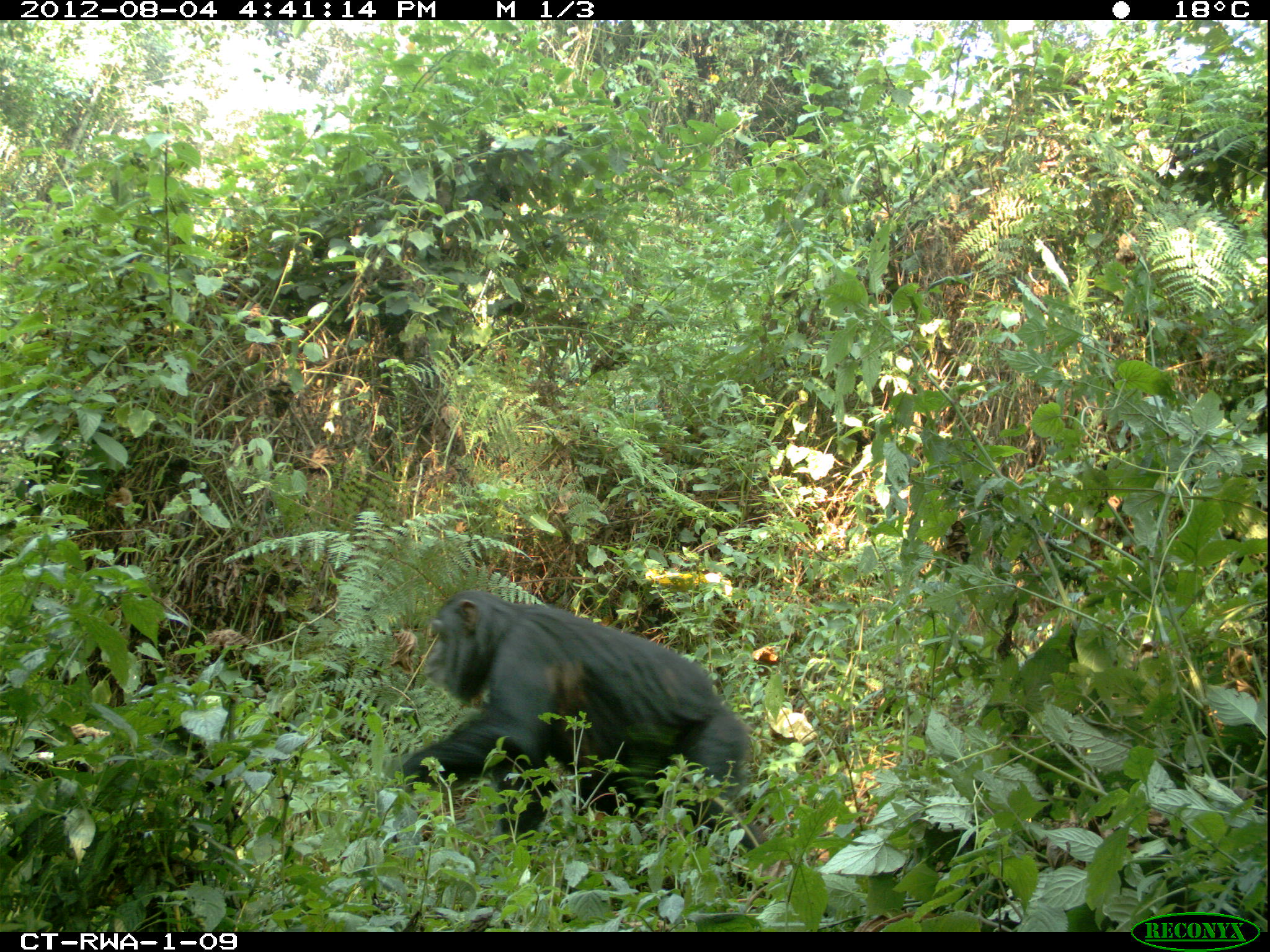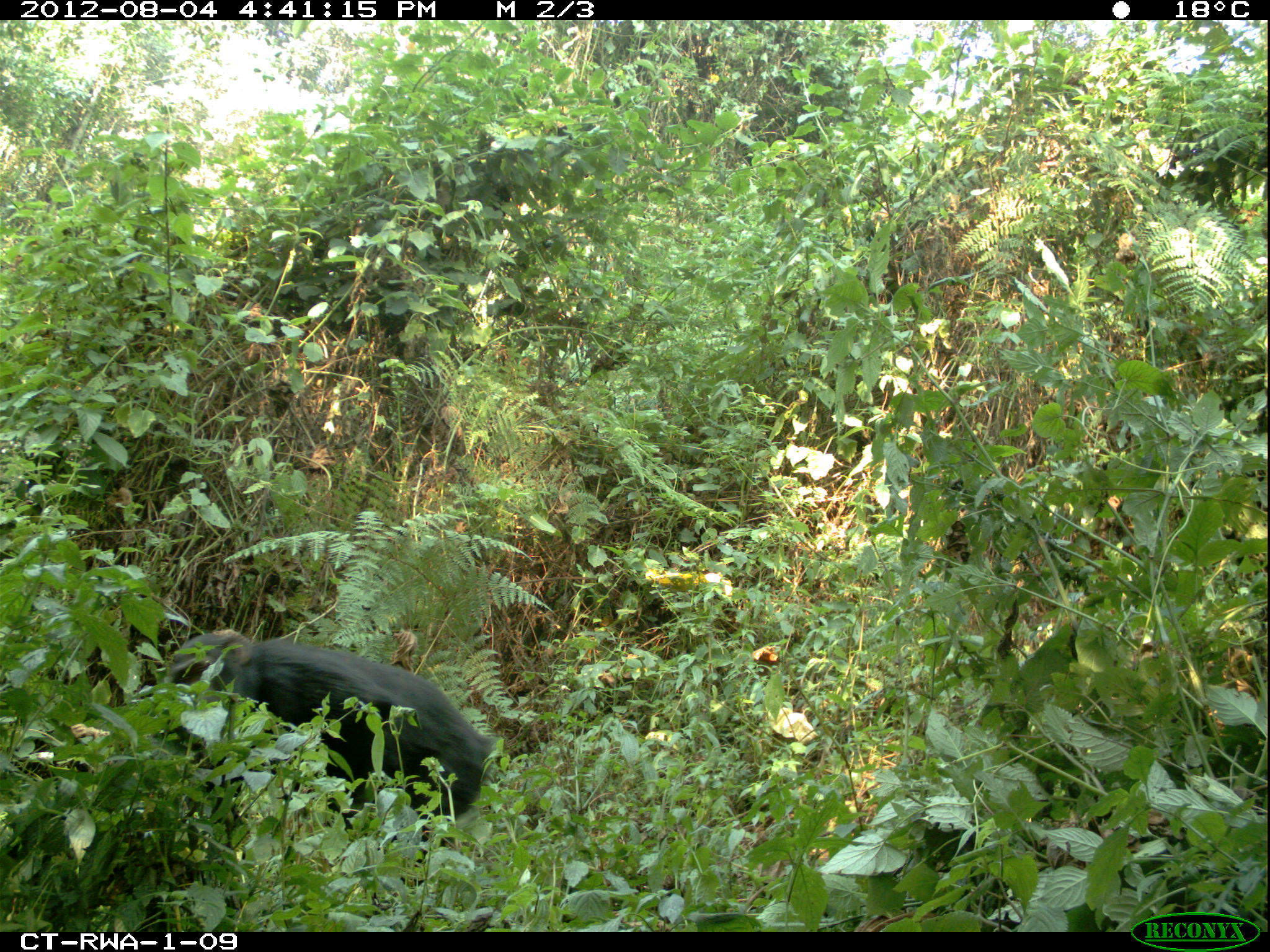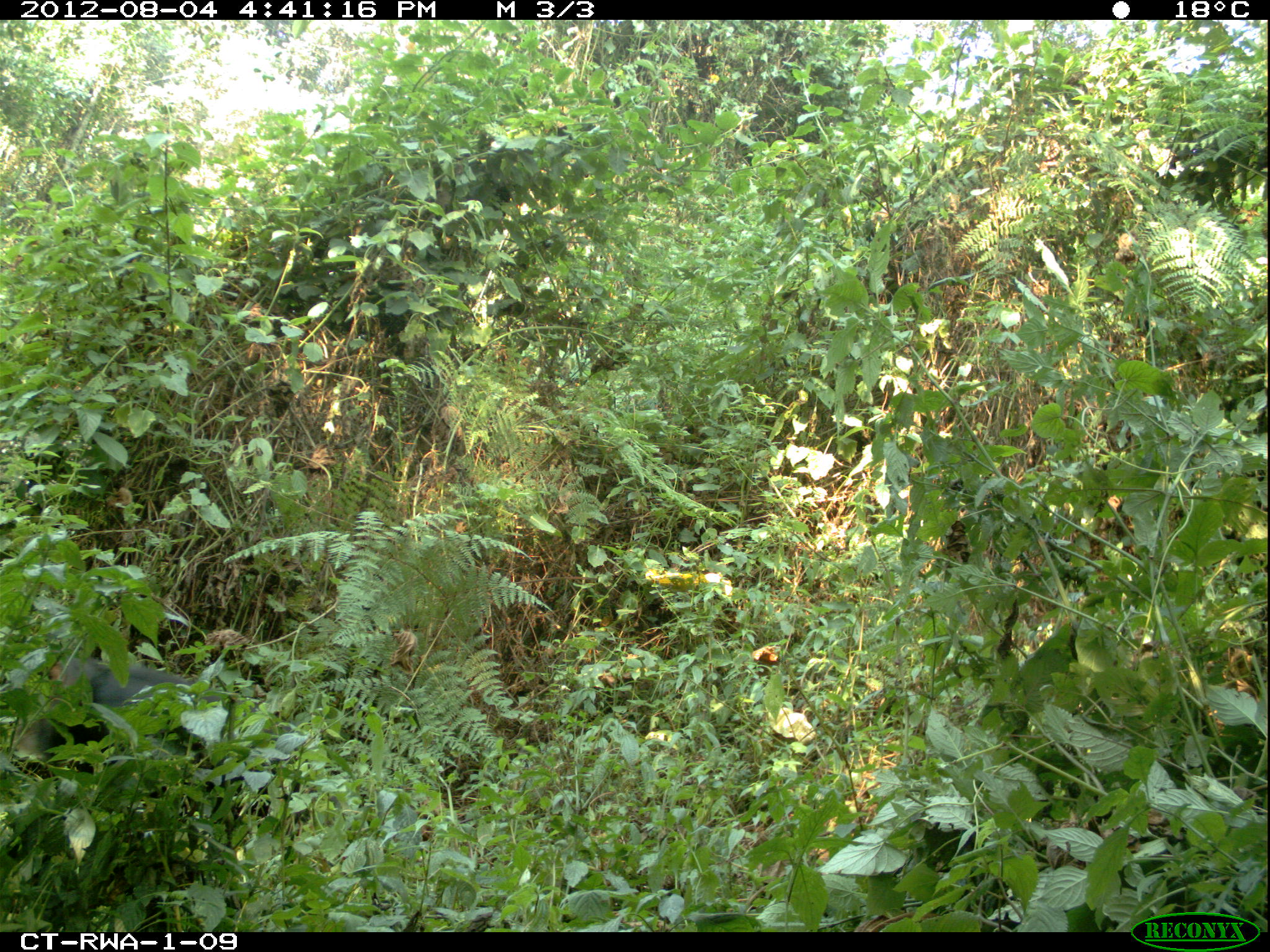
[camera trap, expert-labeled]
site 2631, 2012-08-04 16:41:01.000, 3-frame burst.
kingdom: Animalia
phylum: Chordata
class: Mammalia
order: Primates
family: Hominidae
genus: Pan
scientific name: Pan troglodytes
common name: chimpanzee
Pan troglodytes (chimpanzee), count 3.